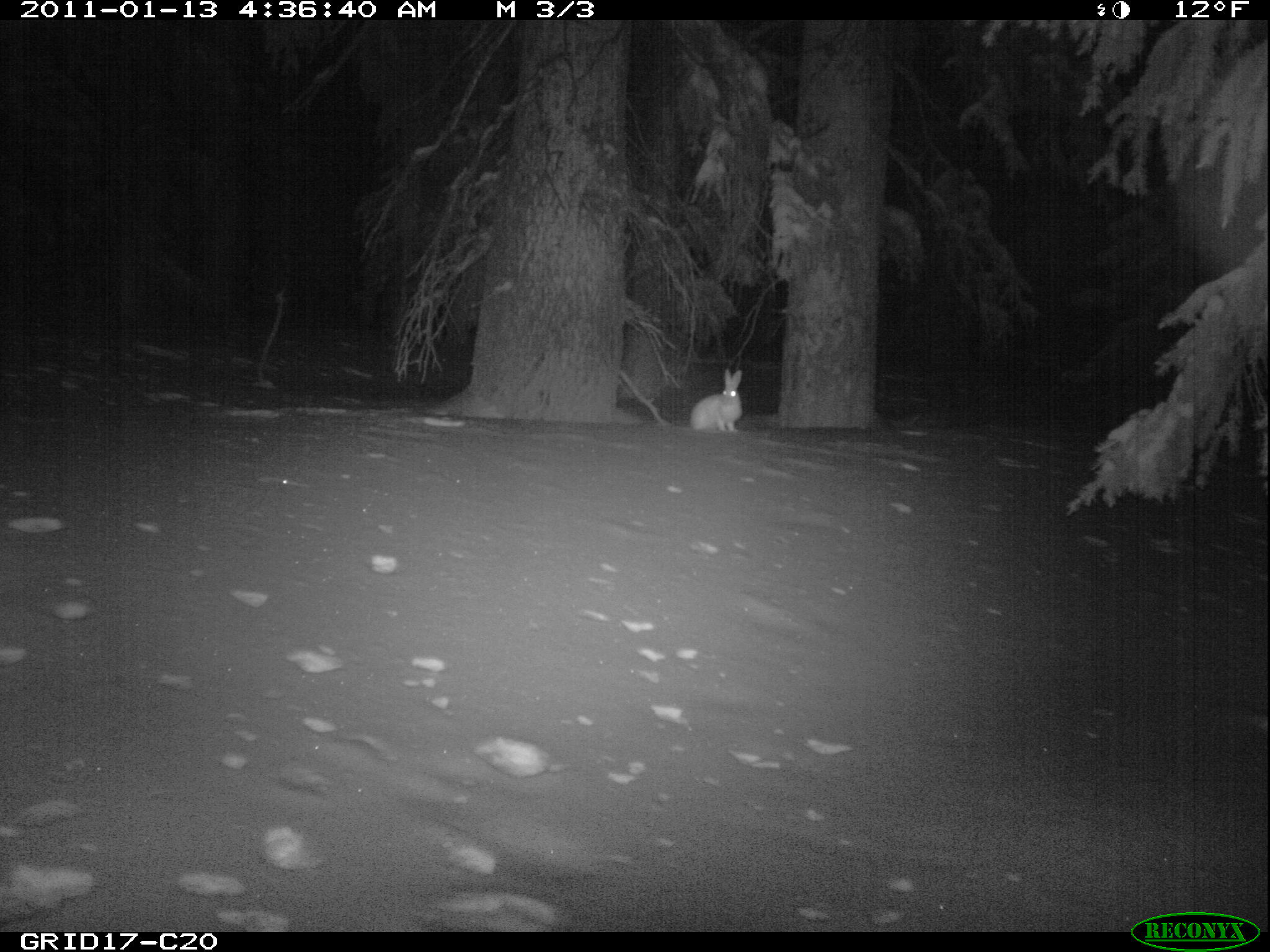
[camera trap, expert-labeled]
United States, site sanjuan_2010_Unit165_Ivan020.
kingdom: Animalia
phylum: Chordata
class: Mammalia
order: Lagomorpha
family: Leporidae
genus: Lepus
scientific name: Lepus americanus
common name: snowshoe hare